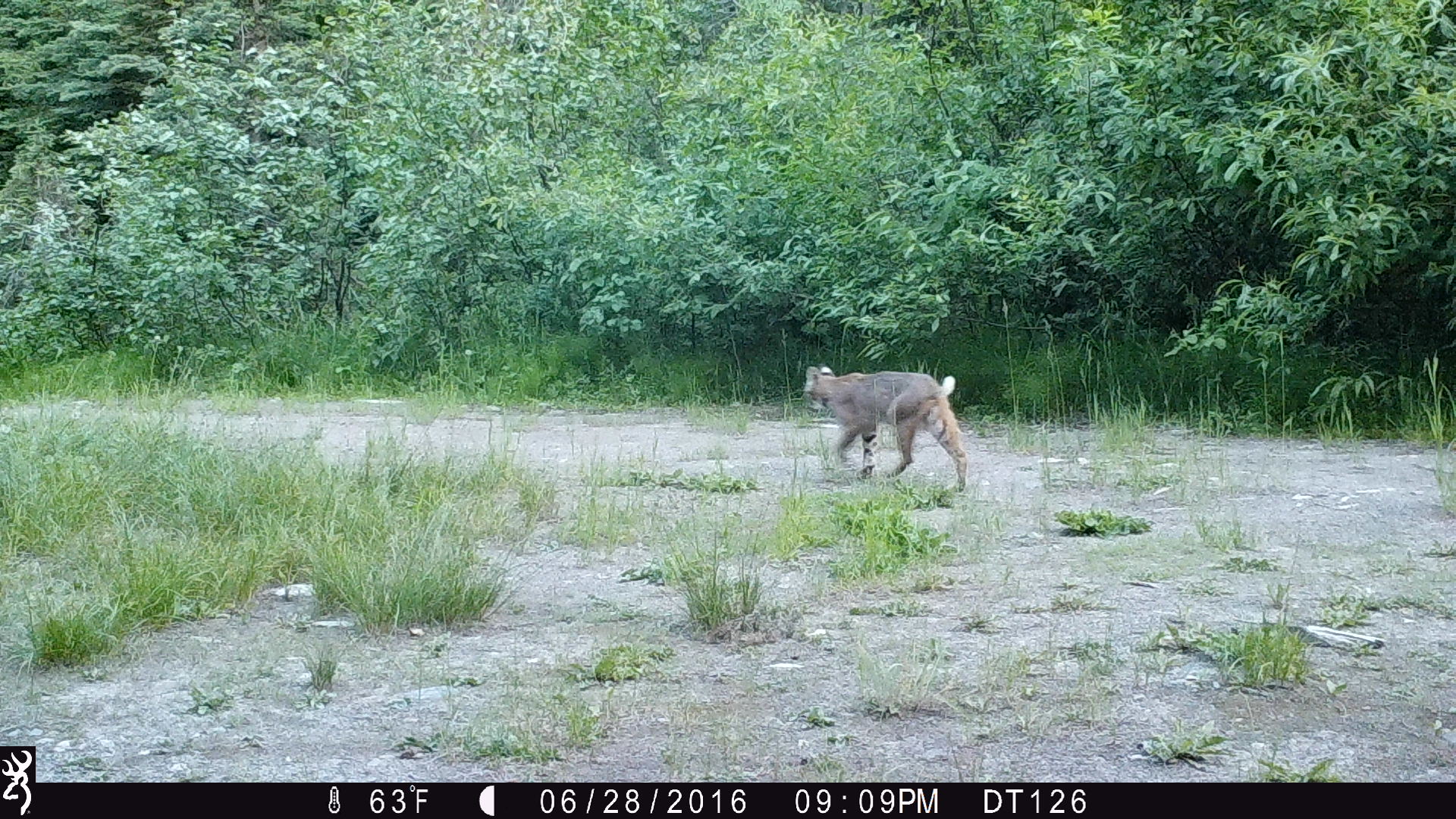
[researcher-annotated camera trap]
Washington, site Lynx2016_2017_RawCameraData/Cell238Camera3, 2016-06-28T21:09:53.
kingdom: Animalia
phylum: Chordata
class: Mammalia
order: Carnivora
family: Felidae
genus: Lynx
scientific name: Lynx rufus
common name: bobcat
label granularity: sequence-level